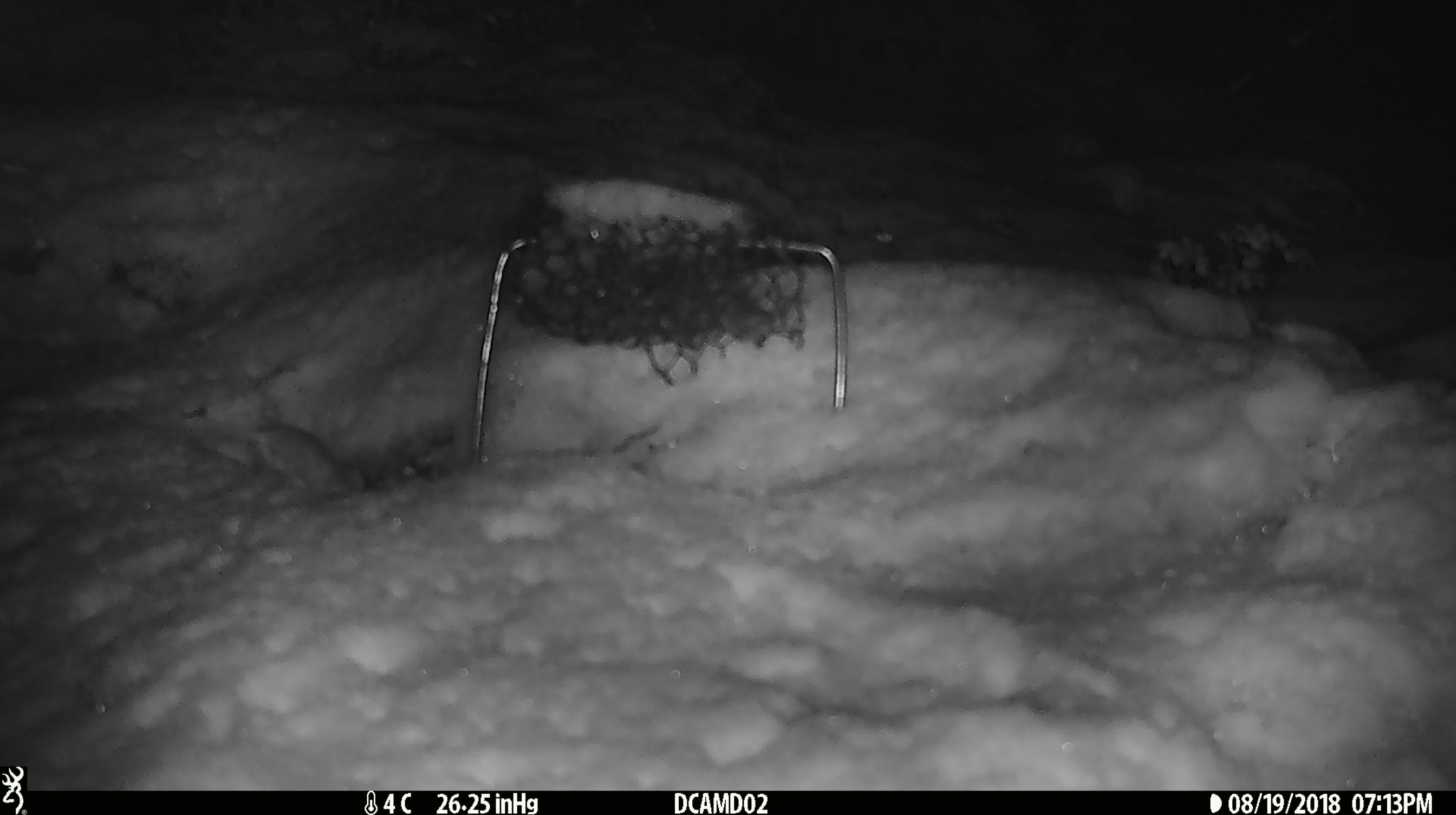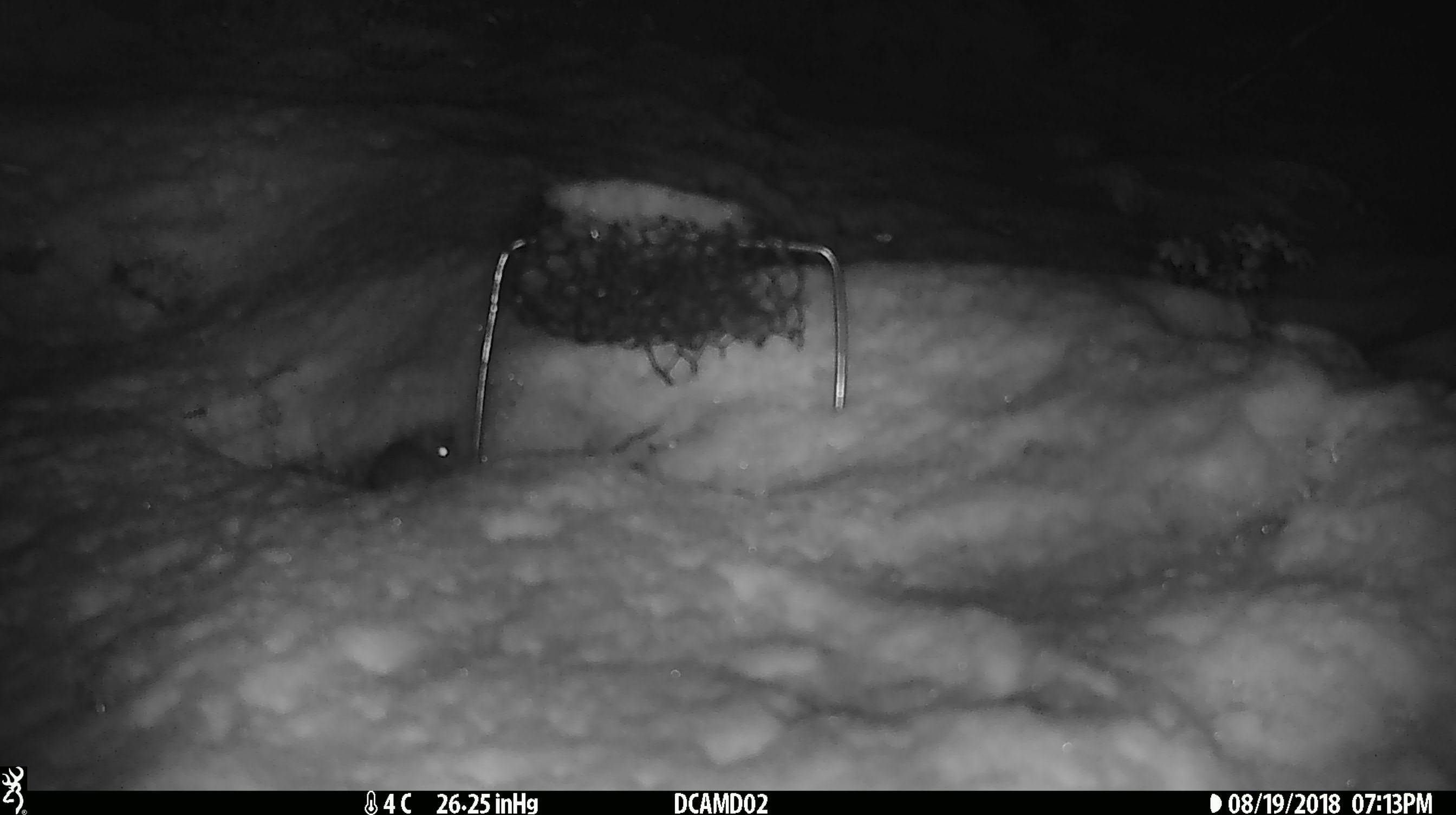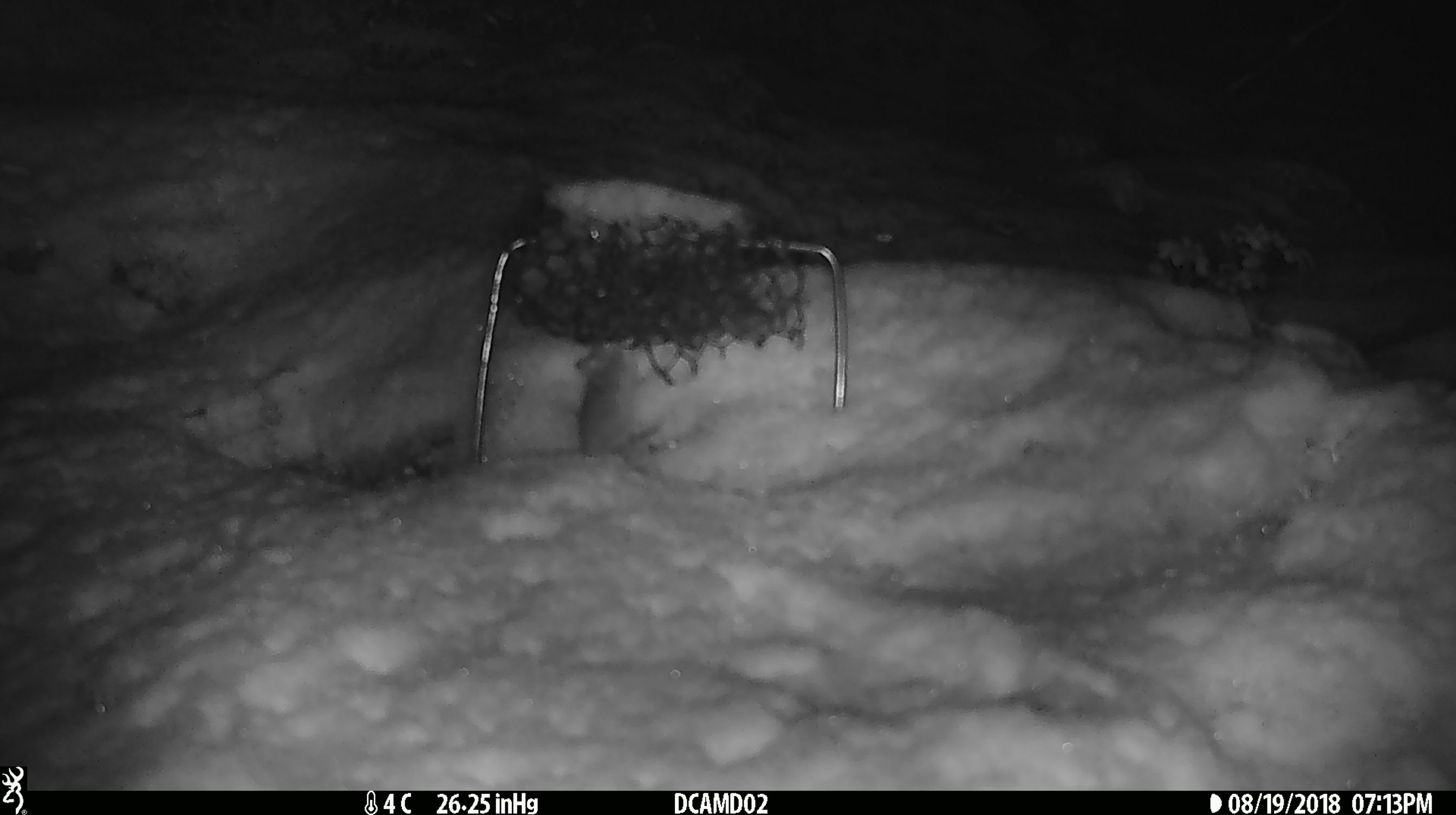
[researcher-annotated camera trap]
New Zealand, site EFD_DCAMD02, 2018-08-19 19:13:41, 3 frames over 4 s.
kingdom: Animalia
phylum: Chordata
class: Mammalia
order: Rodentia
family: Muridae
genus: Mus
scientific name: Mus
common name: mouse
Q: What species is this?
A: Mouse (Mus).